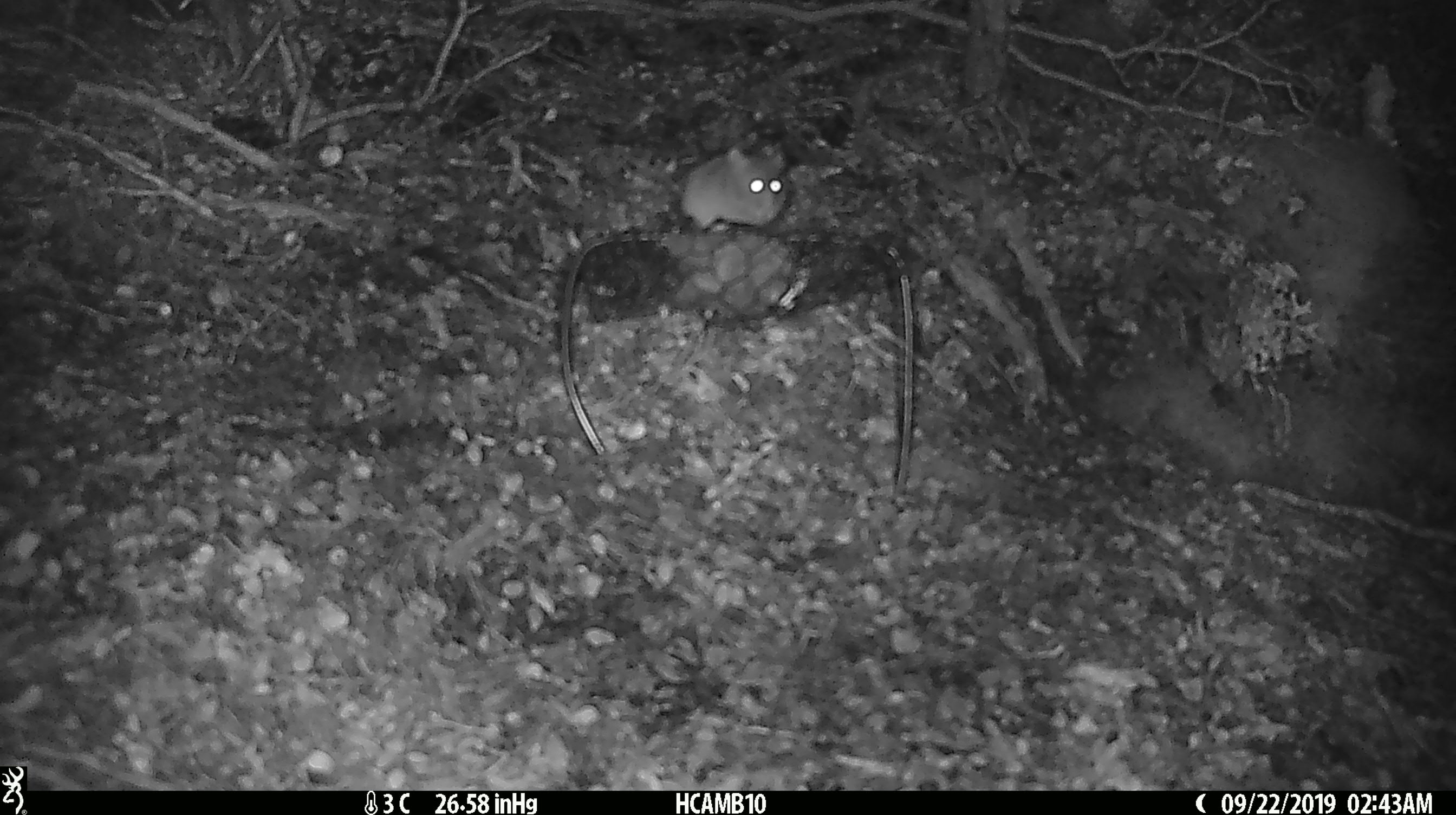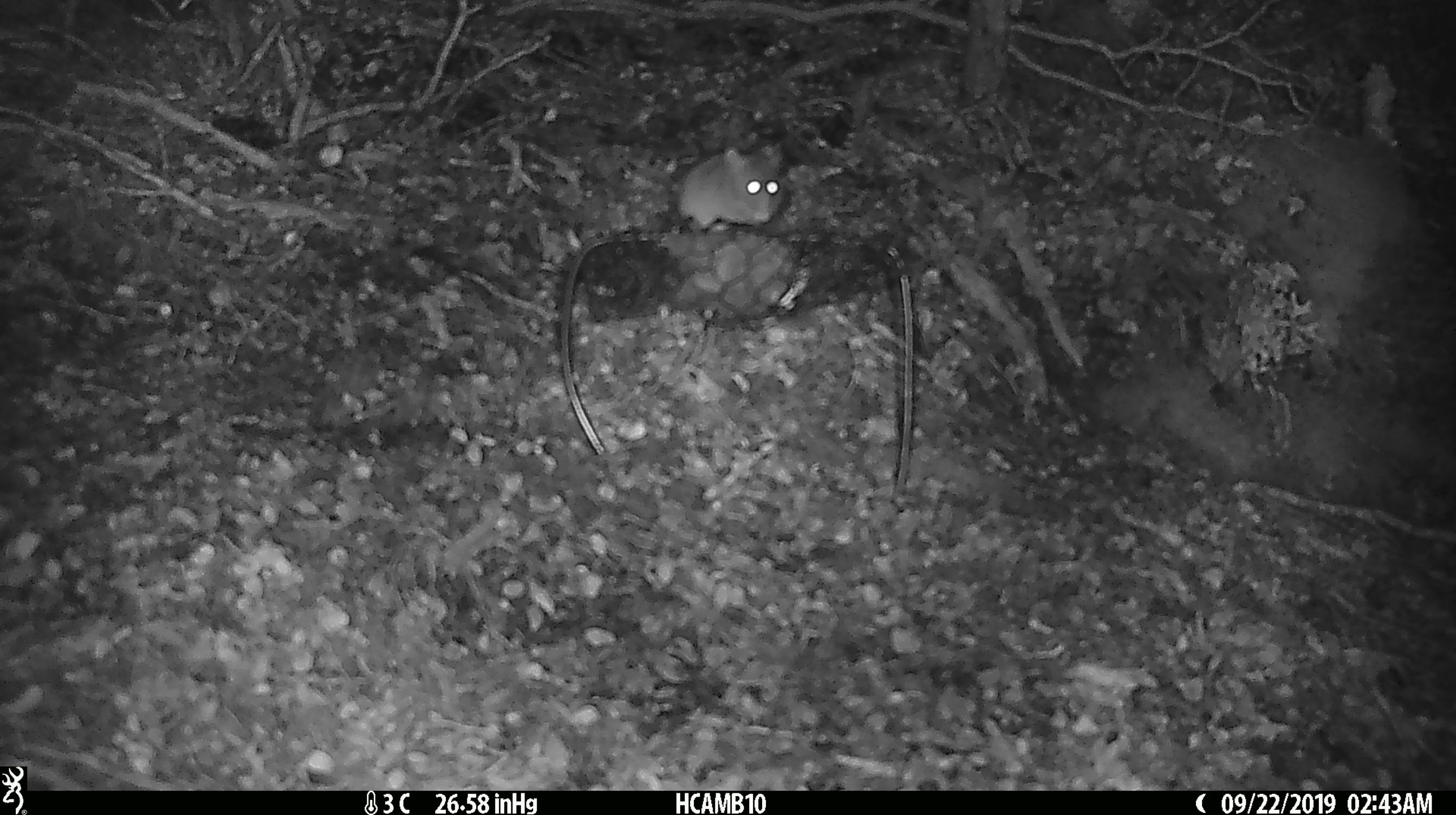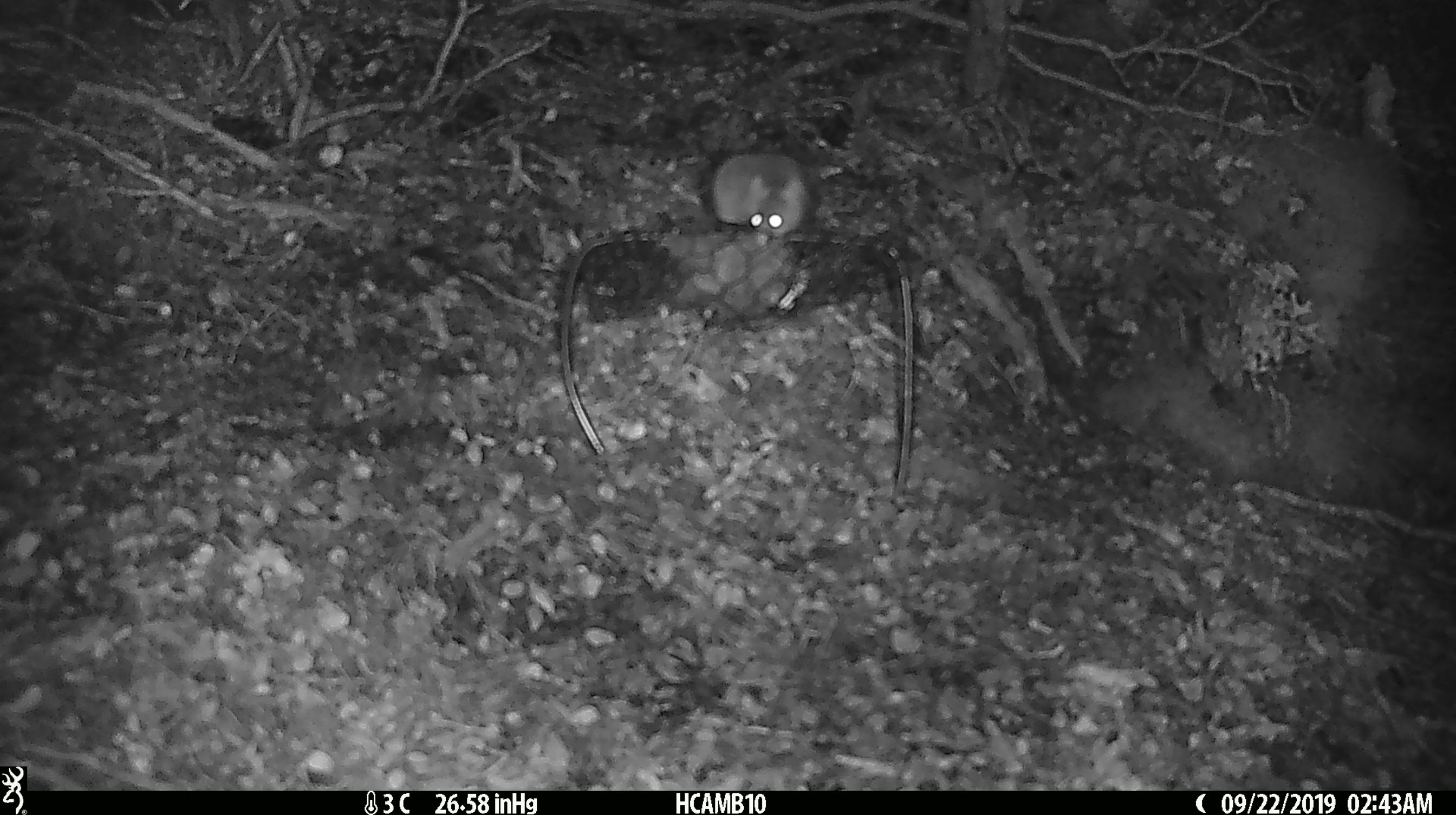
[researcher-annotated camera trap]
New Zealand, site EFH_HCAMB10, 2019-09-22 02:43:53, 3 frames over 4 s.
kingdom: Animalia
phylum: Chordata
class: Mammalia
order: Rodentia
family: Muridae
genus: Mus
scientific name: Mus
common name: mouse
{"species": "mouse (Mus)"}